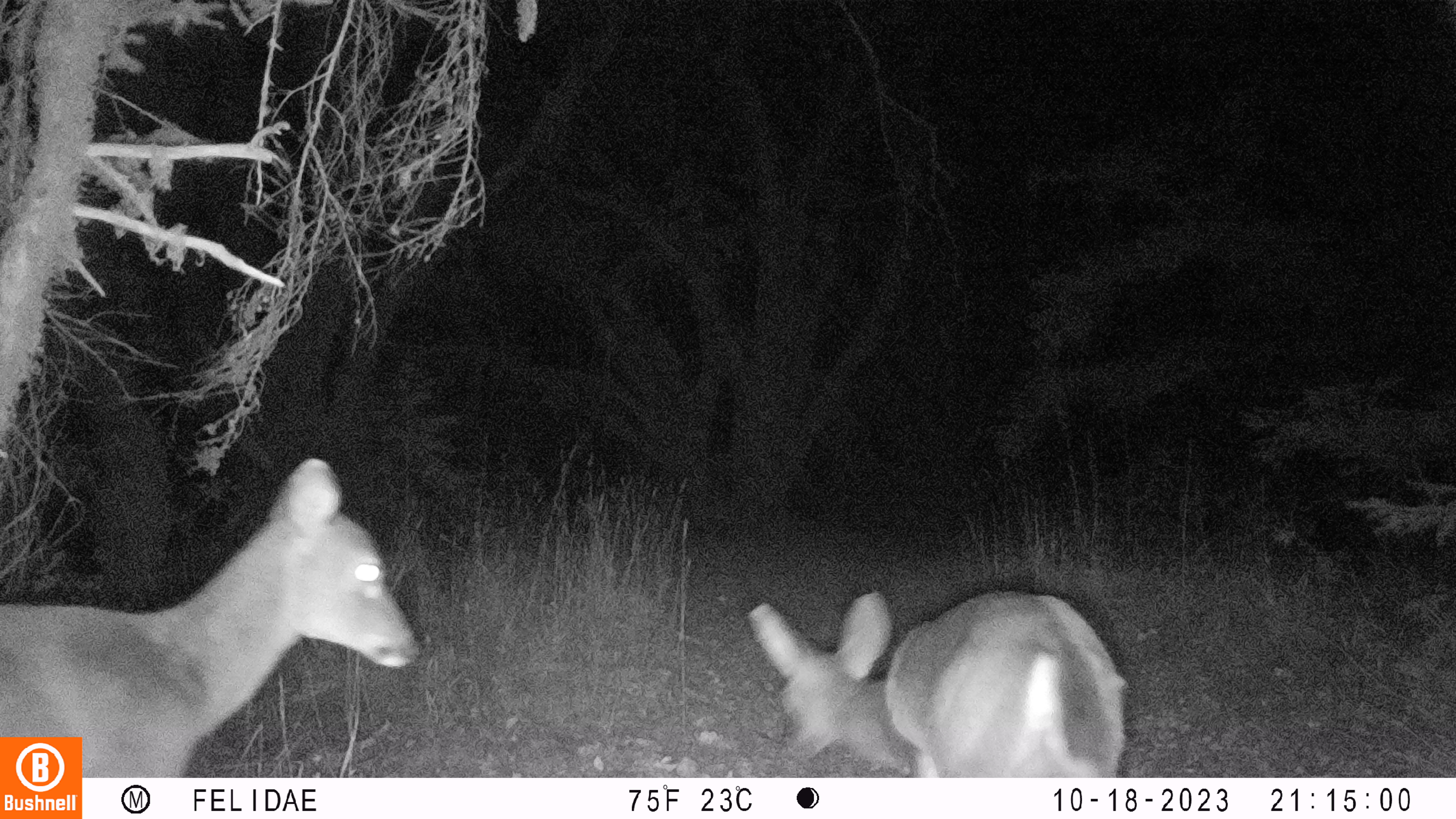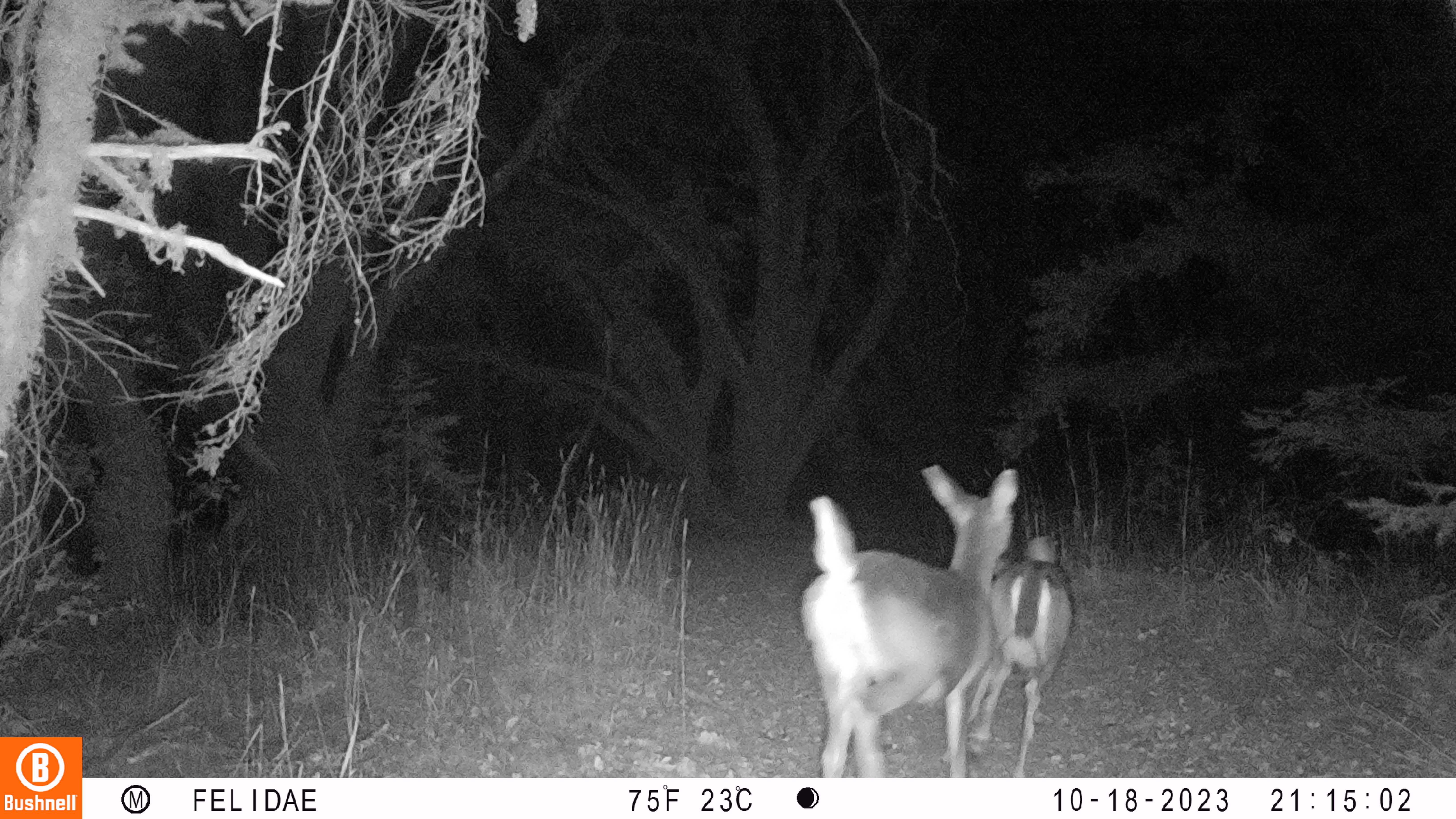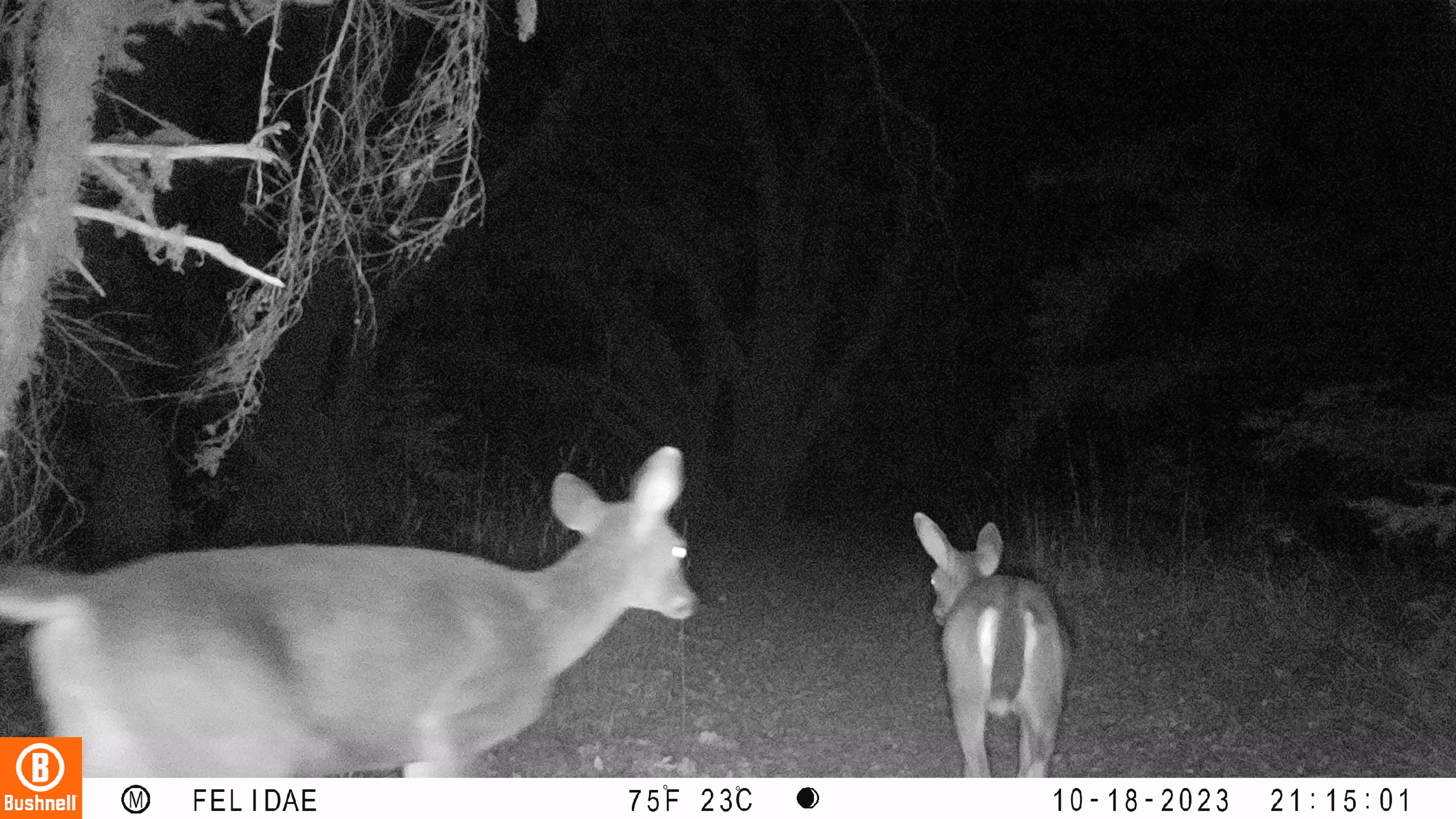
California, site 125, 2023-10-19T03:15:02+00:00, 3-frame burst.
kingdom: Animalia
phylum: Chordata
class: Mammalia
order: Artiodactyla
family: Cervidae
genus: Odocoileus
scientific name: Odocoileus hemionus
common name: mule deer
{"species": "mule deer (Odocoileus hemionus)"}